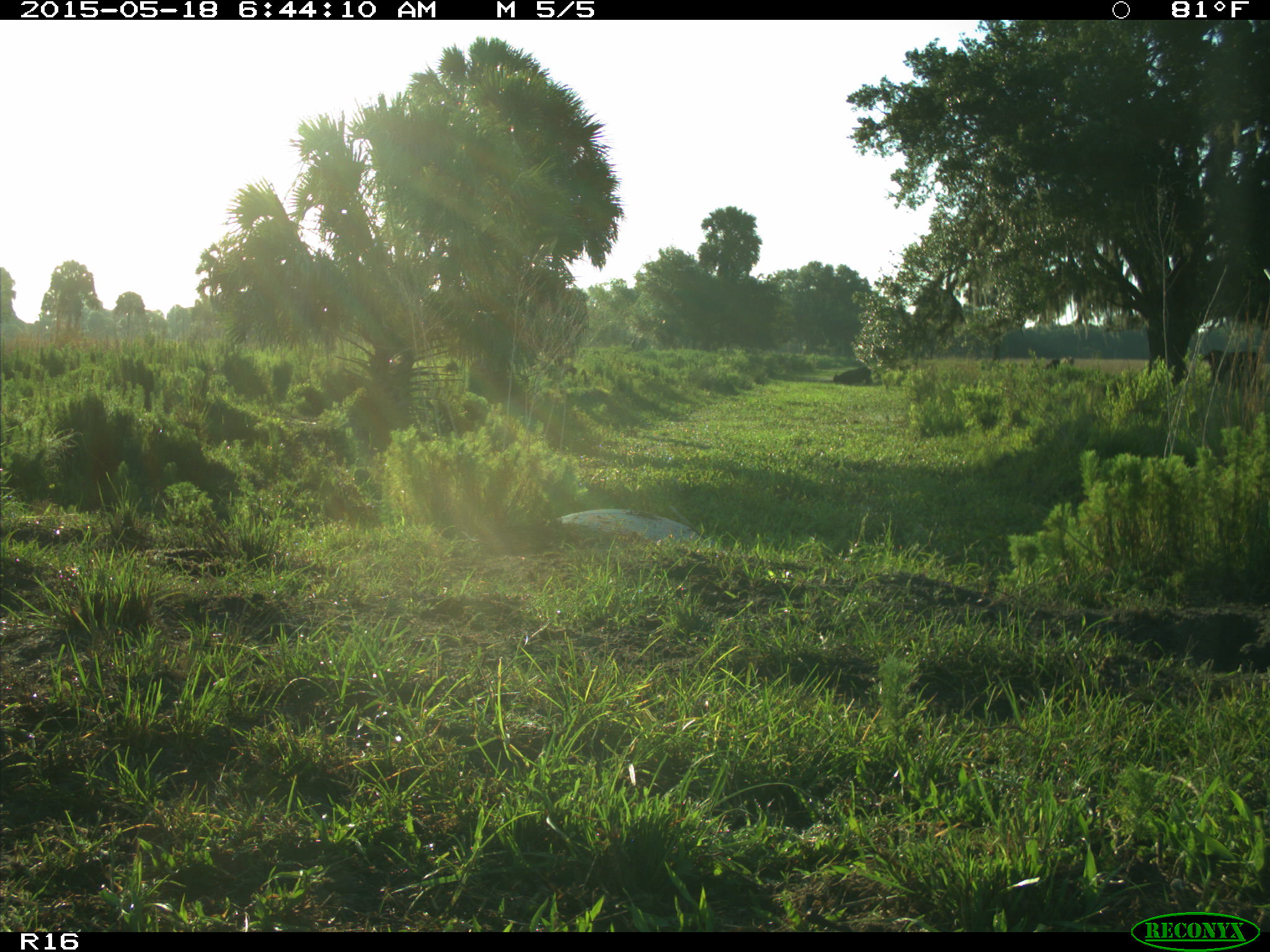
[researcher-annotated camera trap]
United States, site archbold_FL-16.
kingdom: Animalia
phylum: Chordata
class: Mammalia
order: Artiodactyla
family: Bovidae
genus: Bos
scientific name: Bos taurus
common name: domestic cow